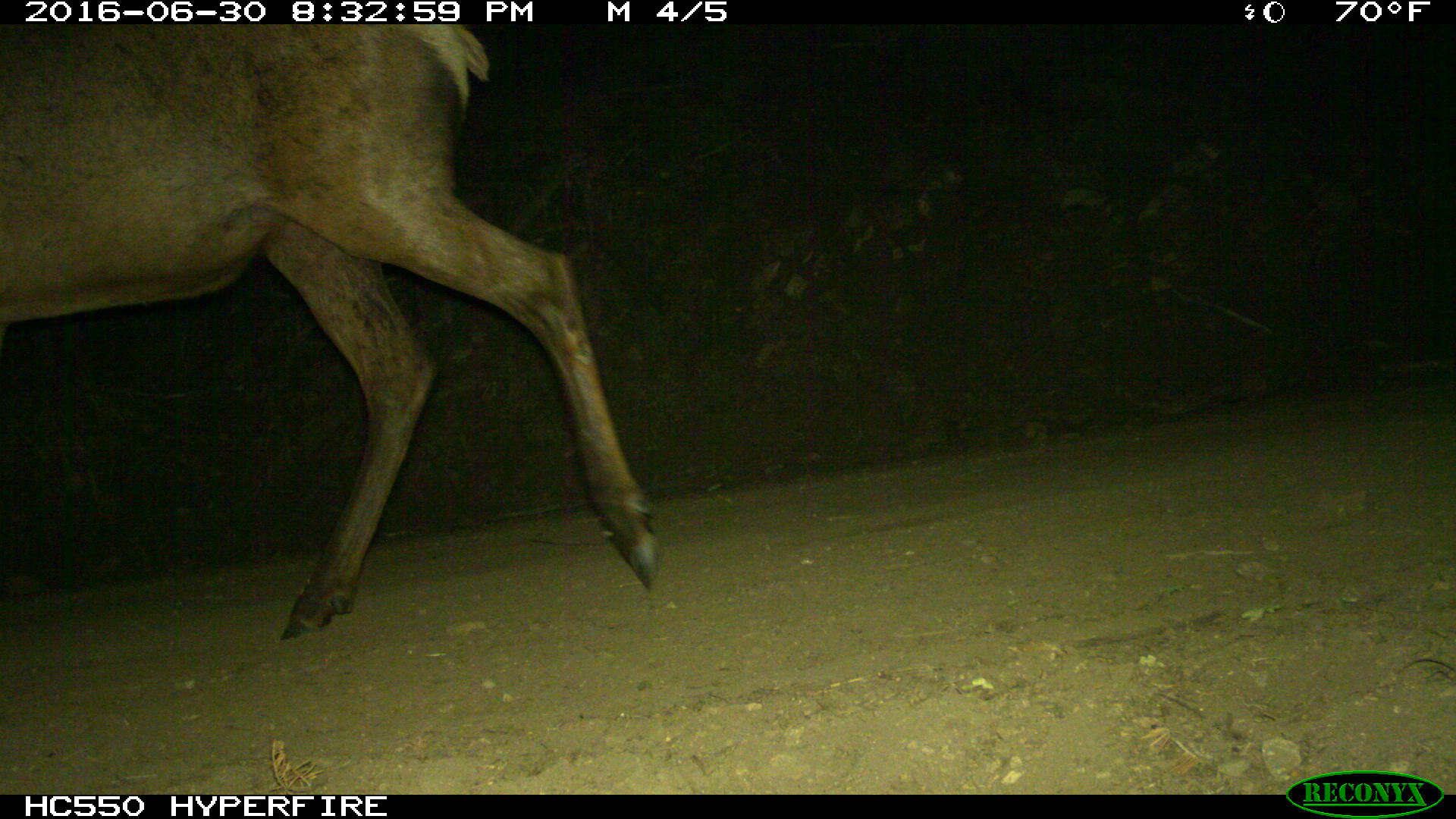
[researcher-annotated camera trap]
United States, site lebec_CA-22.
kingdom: Animalia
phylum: Chordata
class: Mammalia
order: Artiodactyla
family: Cervidae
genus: Cervus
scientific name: Cervus canadensis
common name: elk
Cervus canadensis (elk).